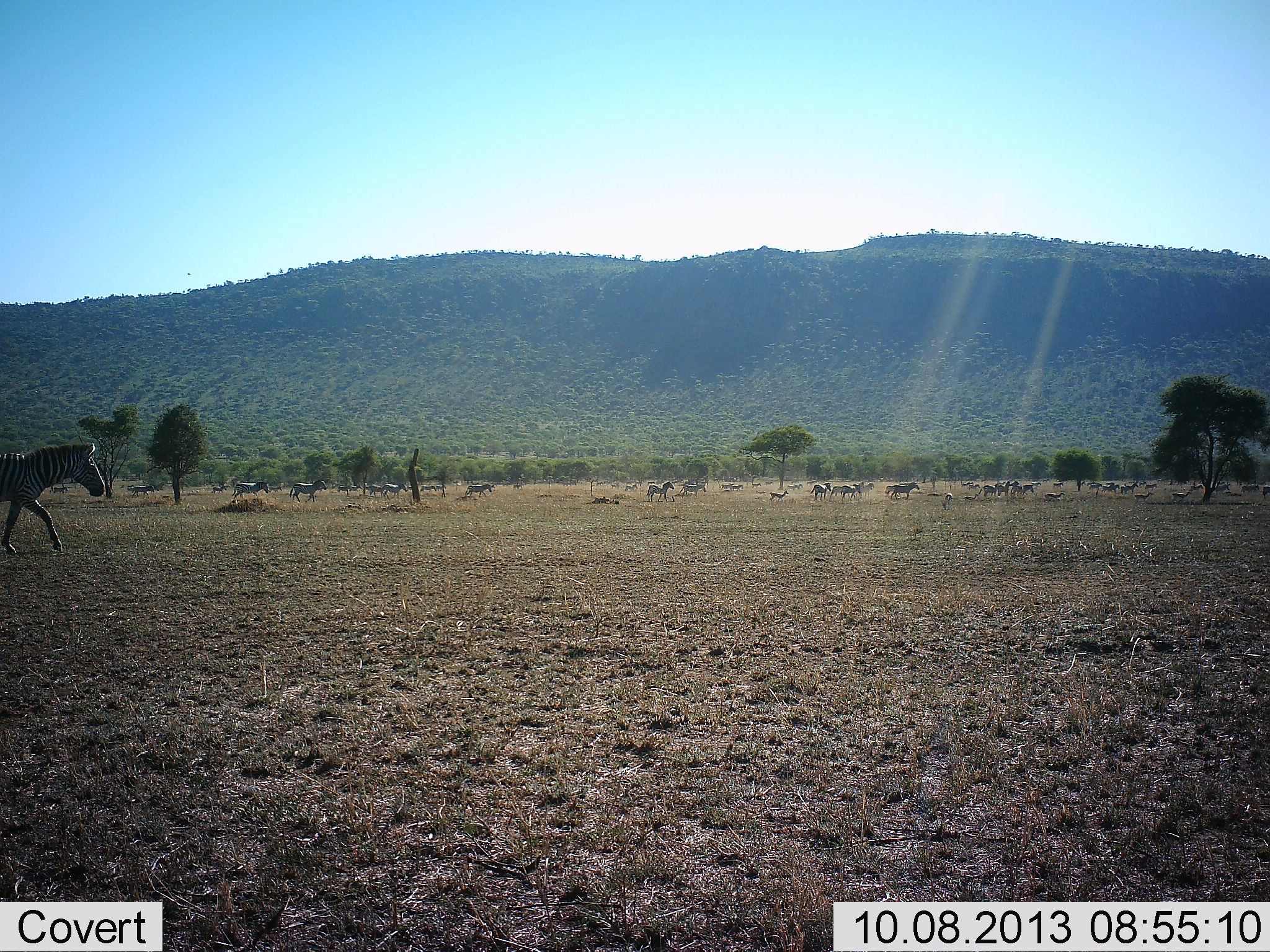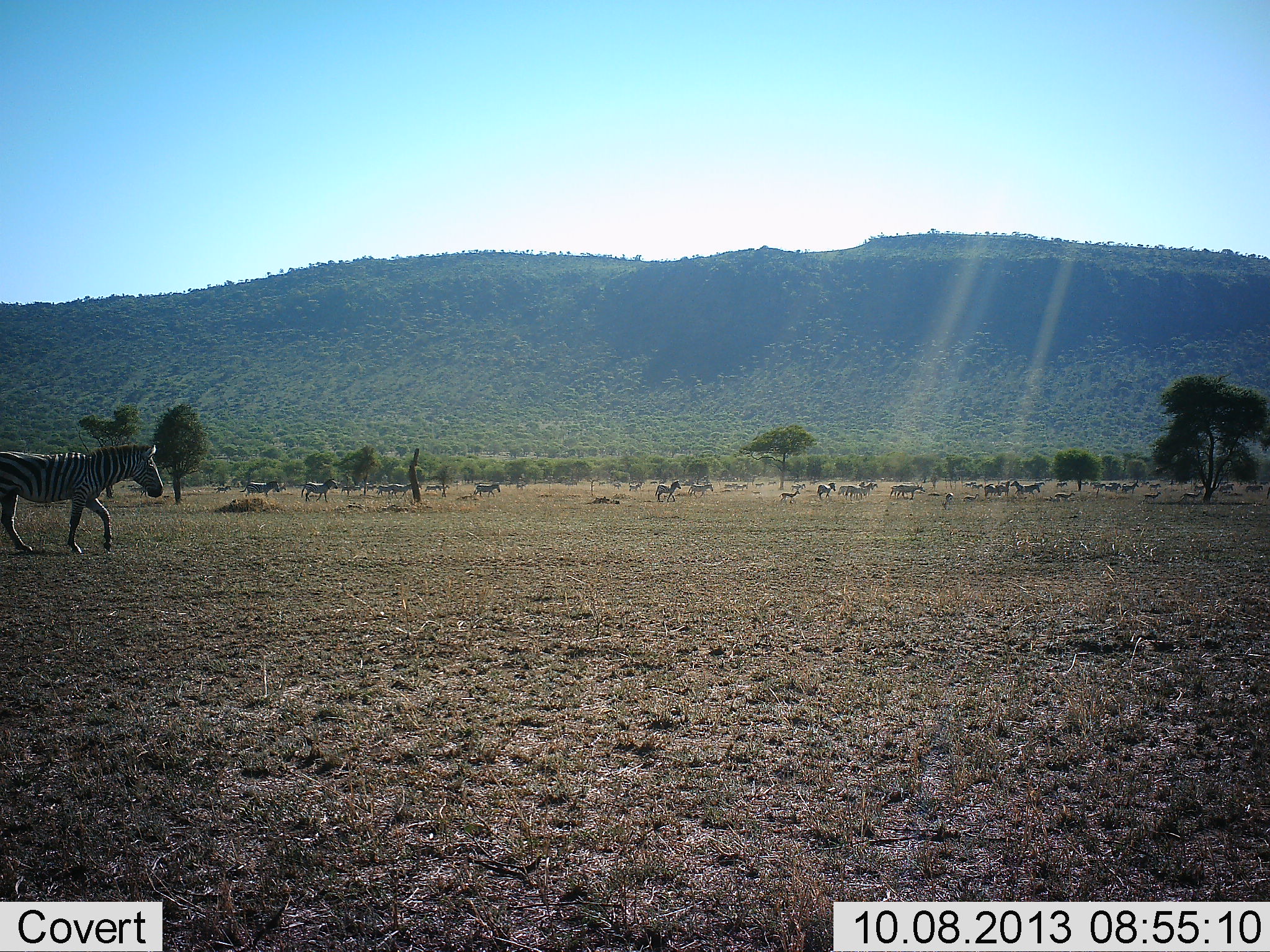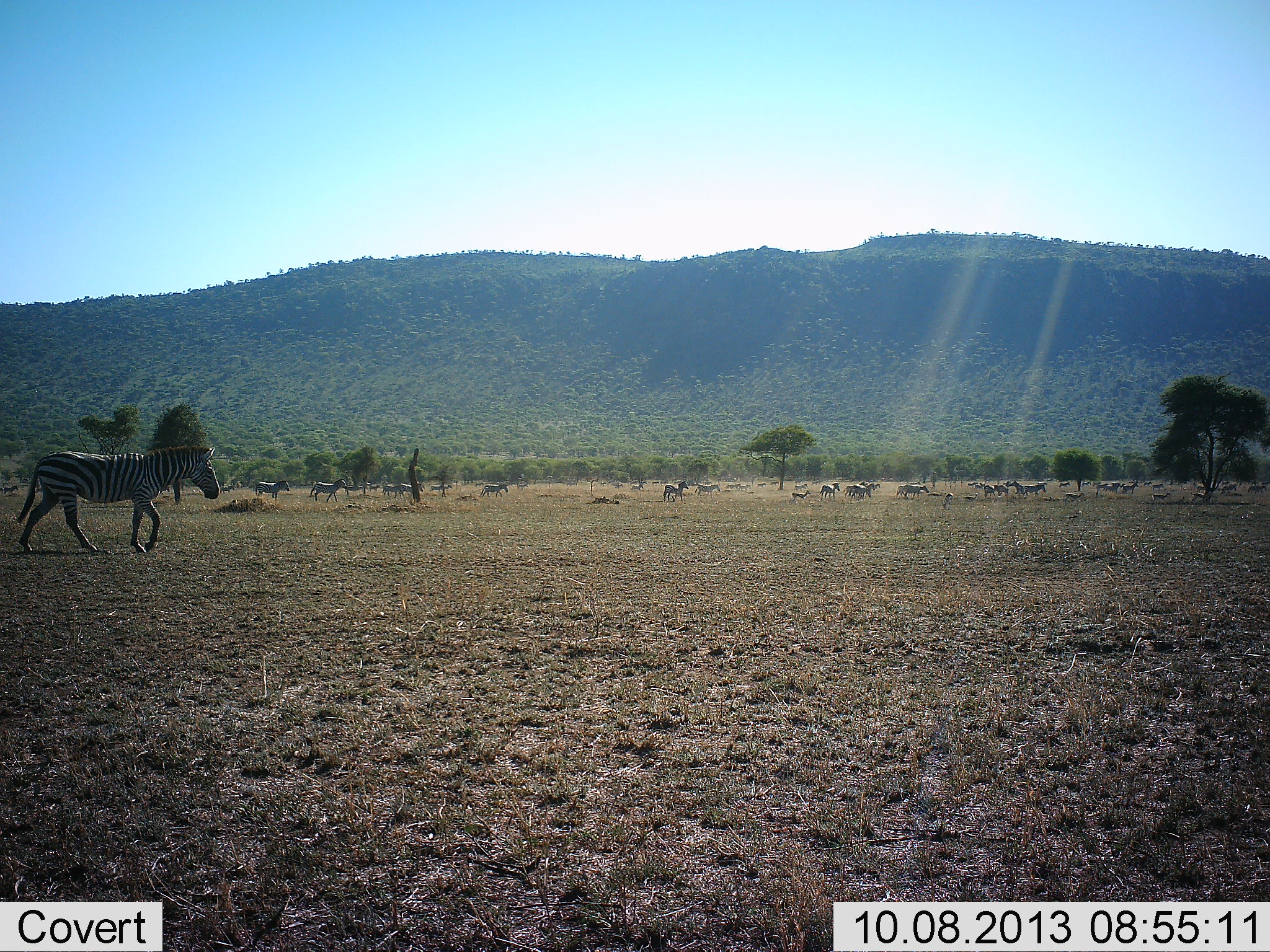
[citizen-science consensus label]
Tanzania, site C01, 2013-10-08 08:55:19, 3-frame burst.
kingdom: Animalia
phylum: Chordata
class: Mammalia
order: Perissodactyla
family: Equidae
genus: Equus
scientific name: Equus quagga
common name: plains zebra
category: zebra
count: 11-50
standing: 10%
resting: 10%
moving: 95%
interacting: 5%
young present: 5%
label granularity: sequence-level